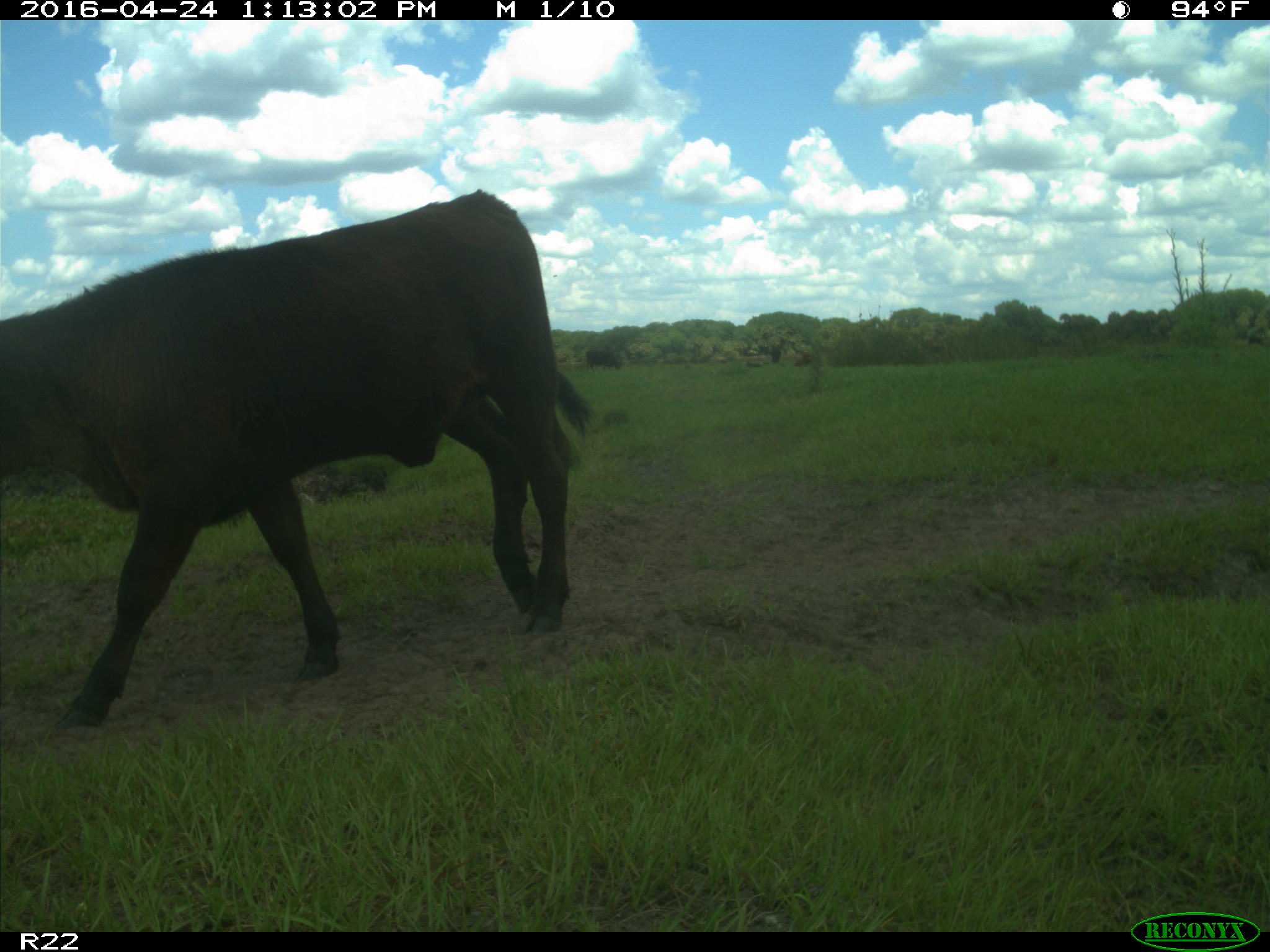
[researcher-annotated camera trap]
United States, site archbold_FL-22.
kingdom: Animalia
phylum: Chordata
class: Mammalia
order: Artiodactyla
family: Bovidae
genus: Bos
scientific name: Bos taurus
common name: domestic cow